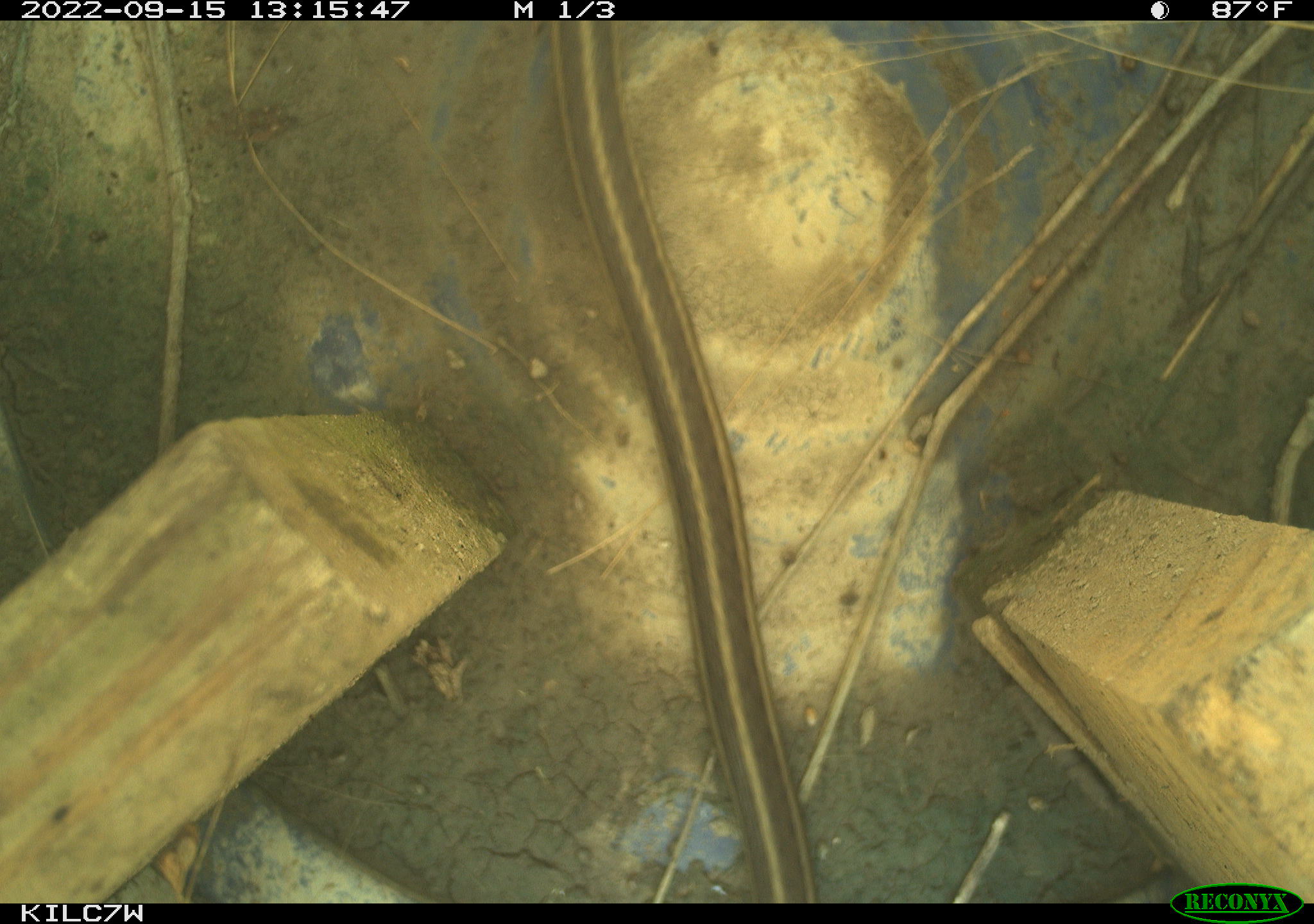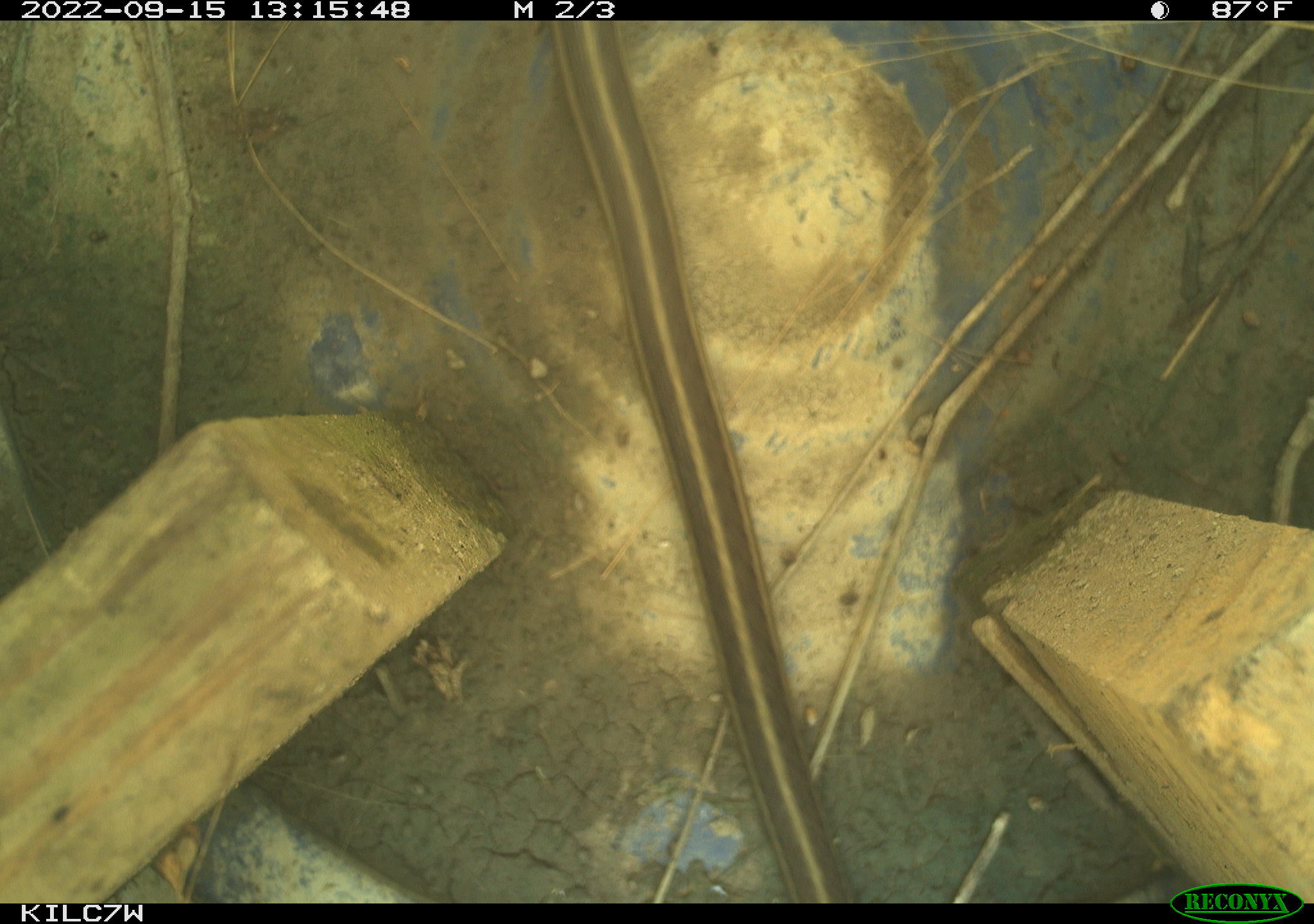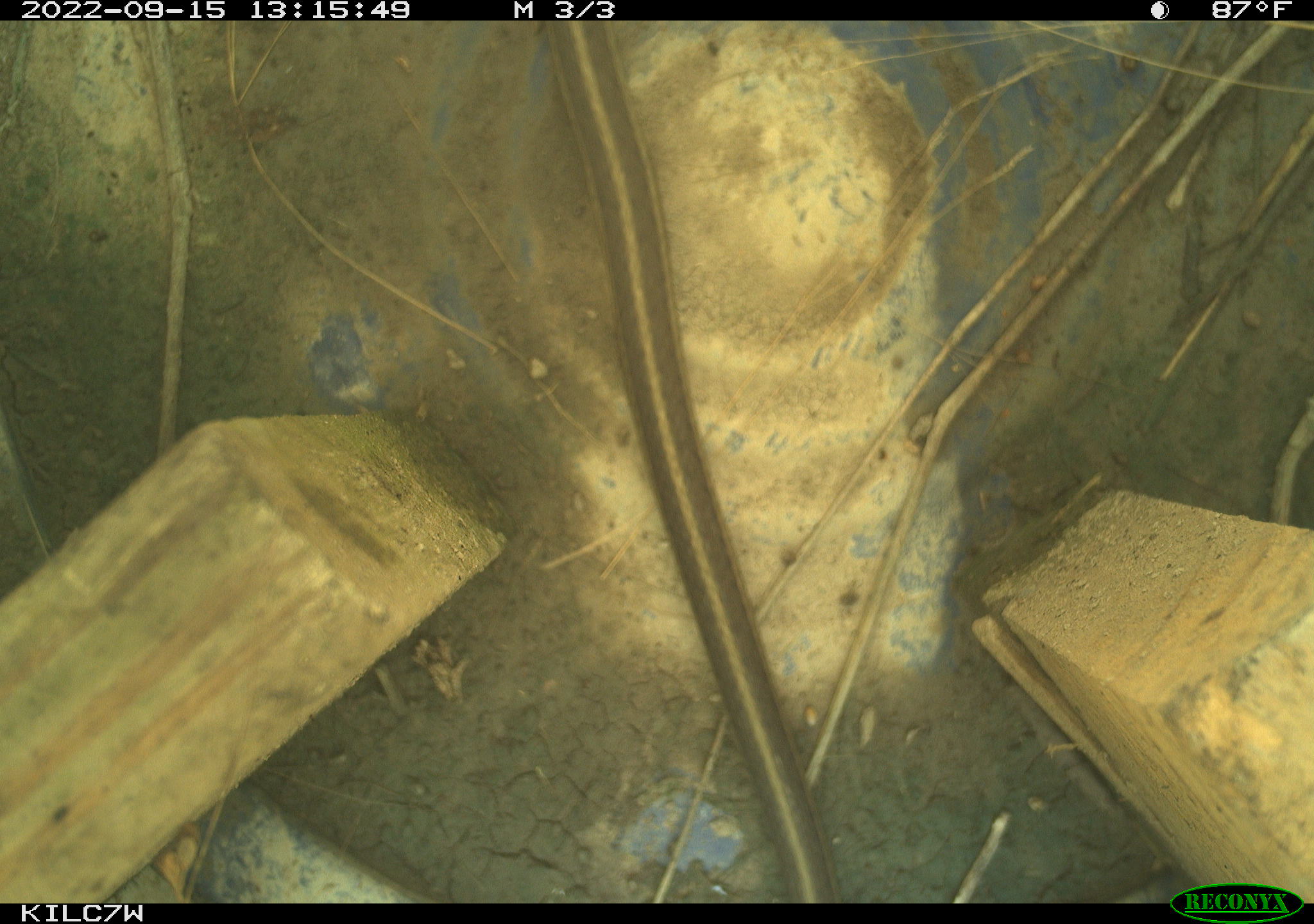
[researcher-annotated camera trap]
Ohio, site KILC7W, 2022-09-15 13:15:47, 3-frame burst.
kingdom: Animalia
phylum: Chordata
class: Reptilia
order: Squamata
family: Colubridae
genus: Thamnophis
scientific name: Thamnophis sirtalis sirtalis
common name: eastern gartersnake